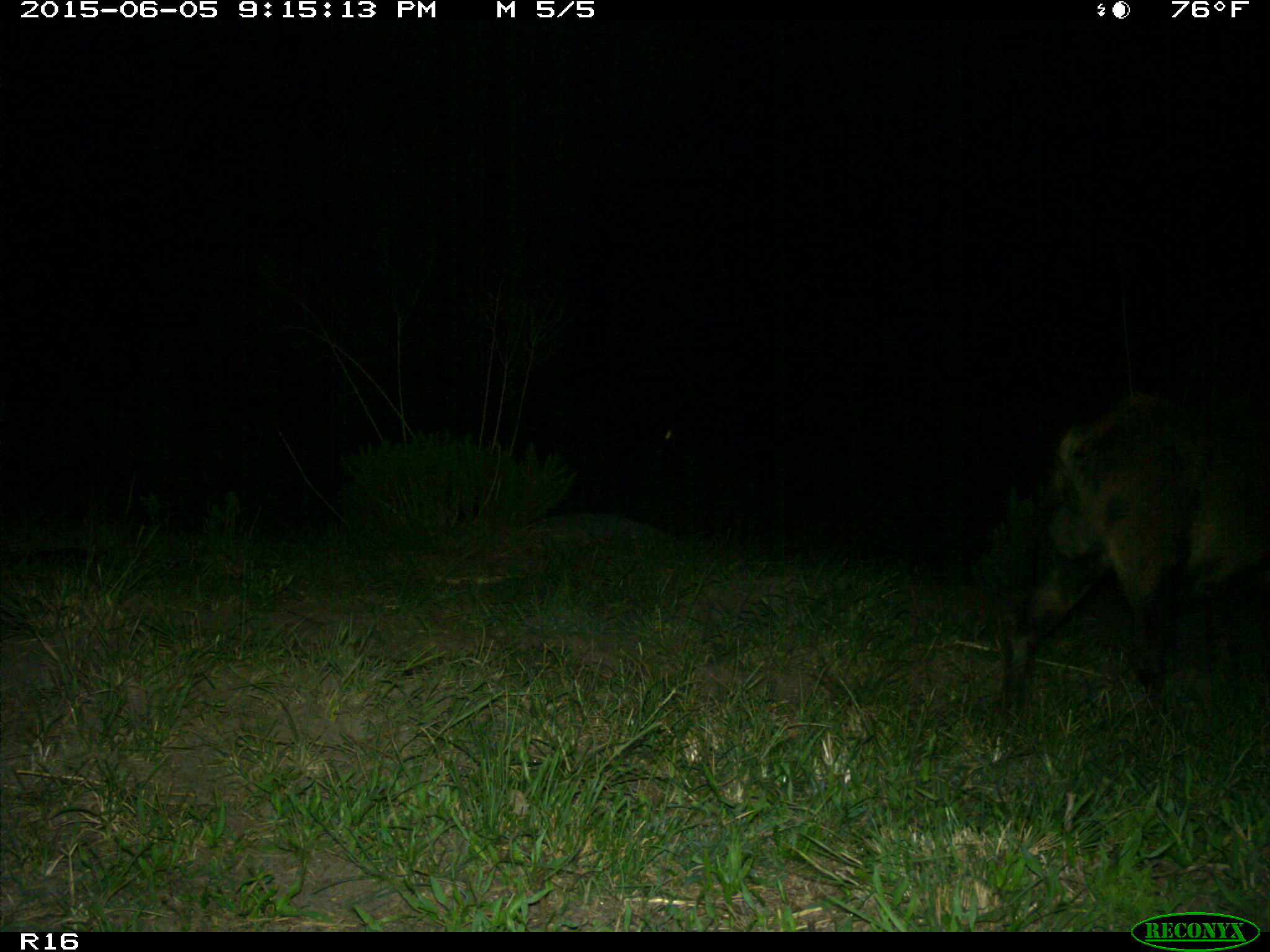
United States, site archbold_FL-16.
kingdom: Animalia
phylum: Chordata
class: Mammalia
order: Artiodactyla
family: Suidae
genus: Sus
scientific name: Sus scrofa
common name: wild boar